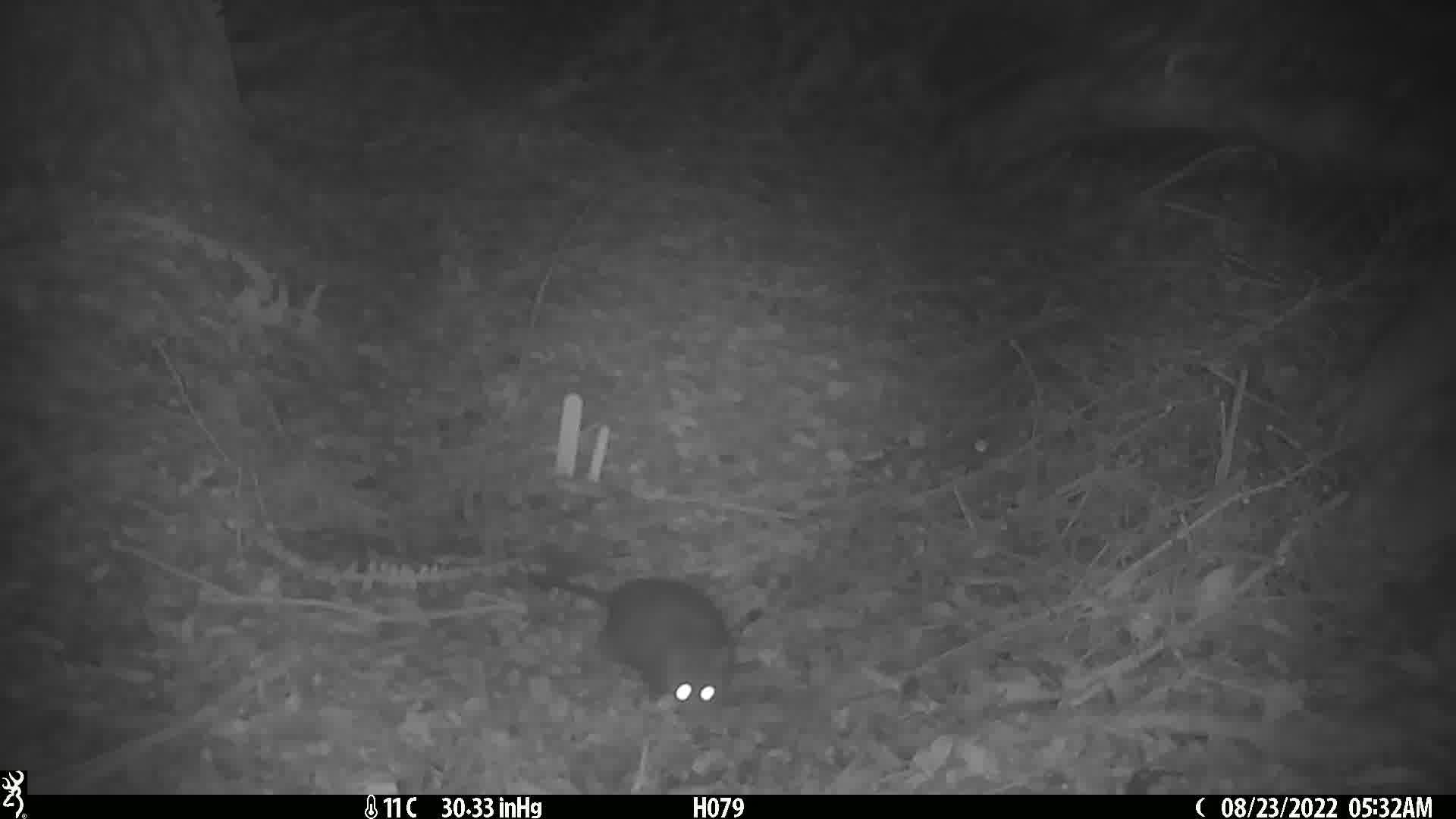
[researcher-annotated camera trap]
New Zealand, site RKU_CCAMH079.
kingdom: Animalia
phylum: Chordata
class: Mammalia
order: Rodentia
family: Muridae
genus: Rattus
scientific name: Rattus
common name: rat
Rat (Rattus).